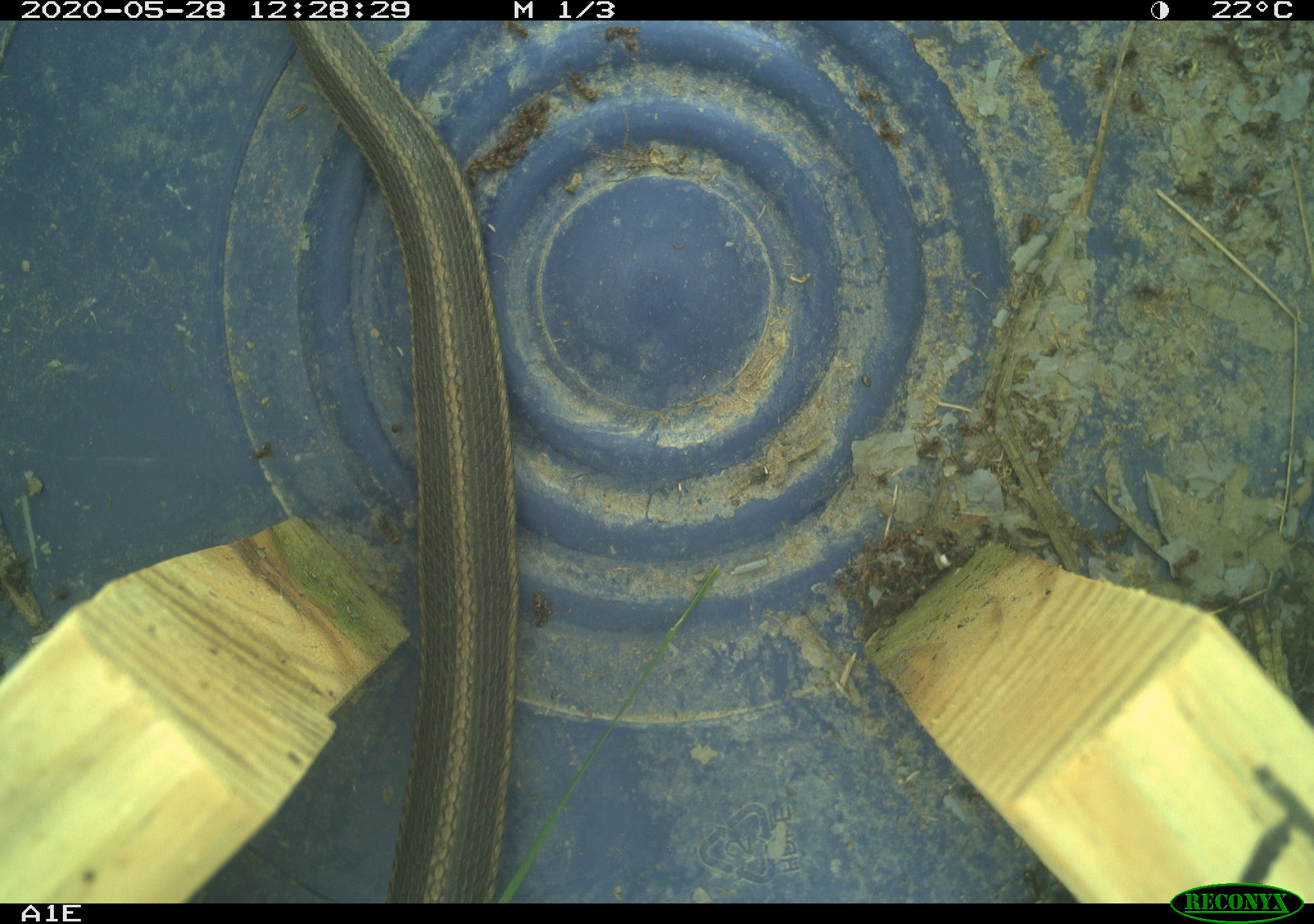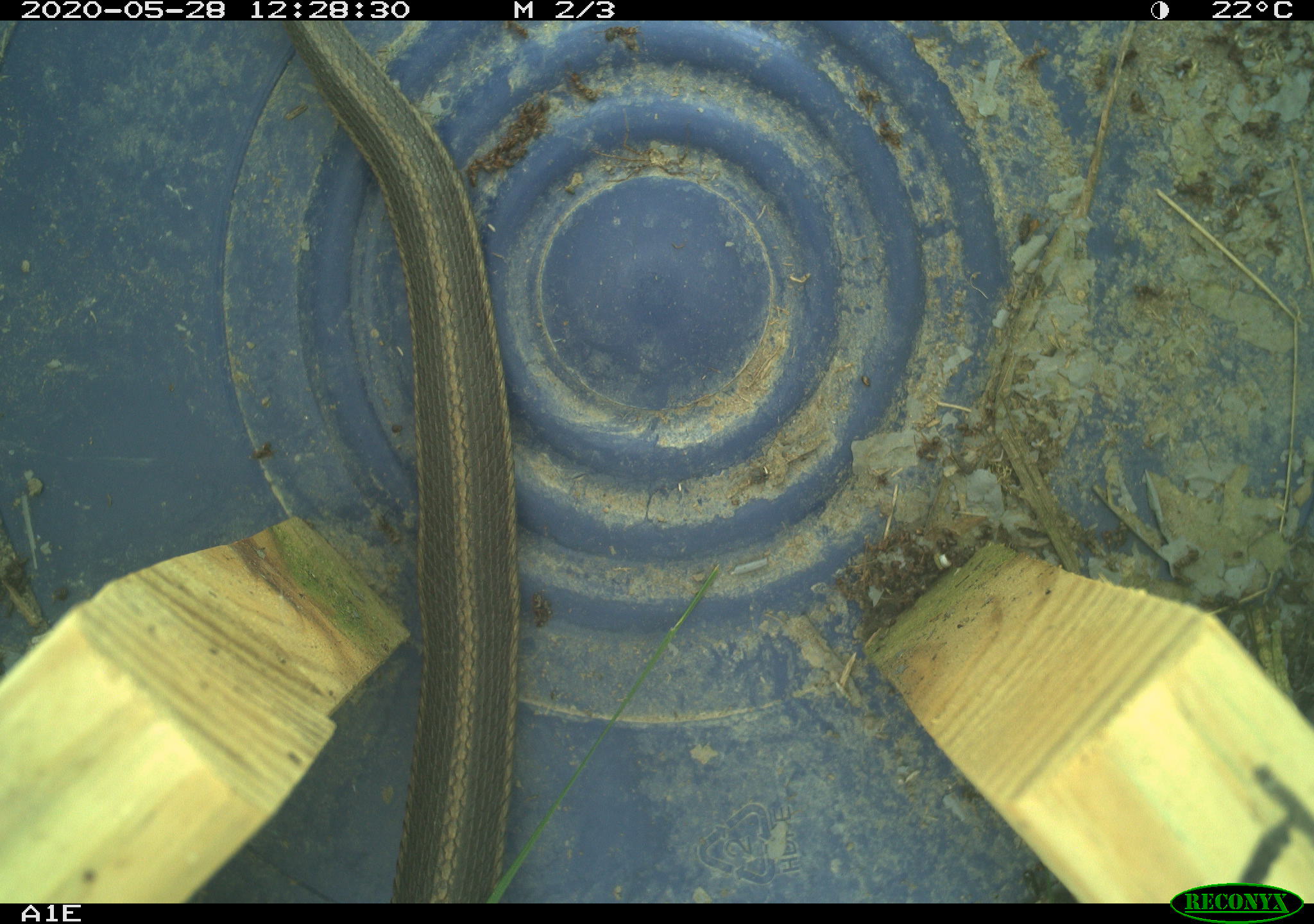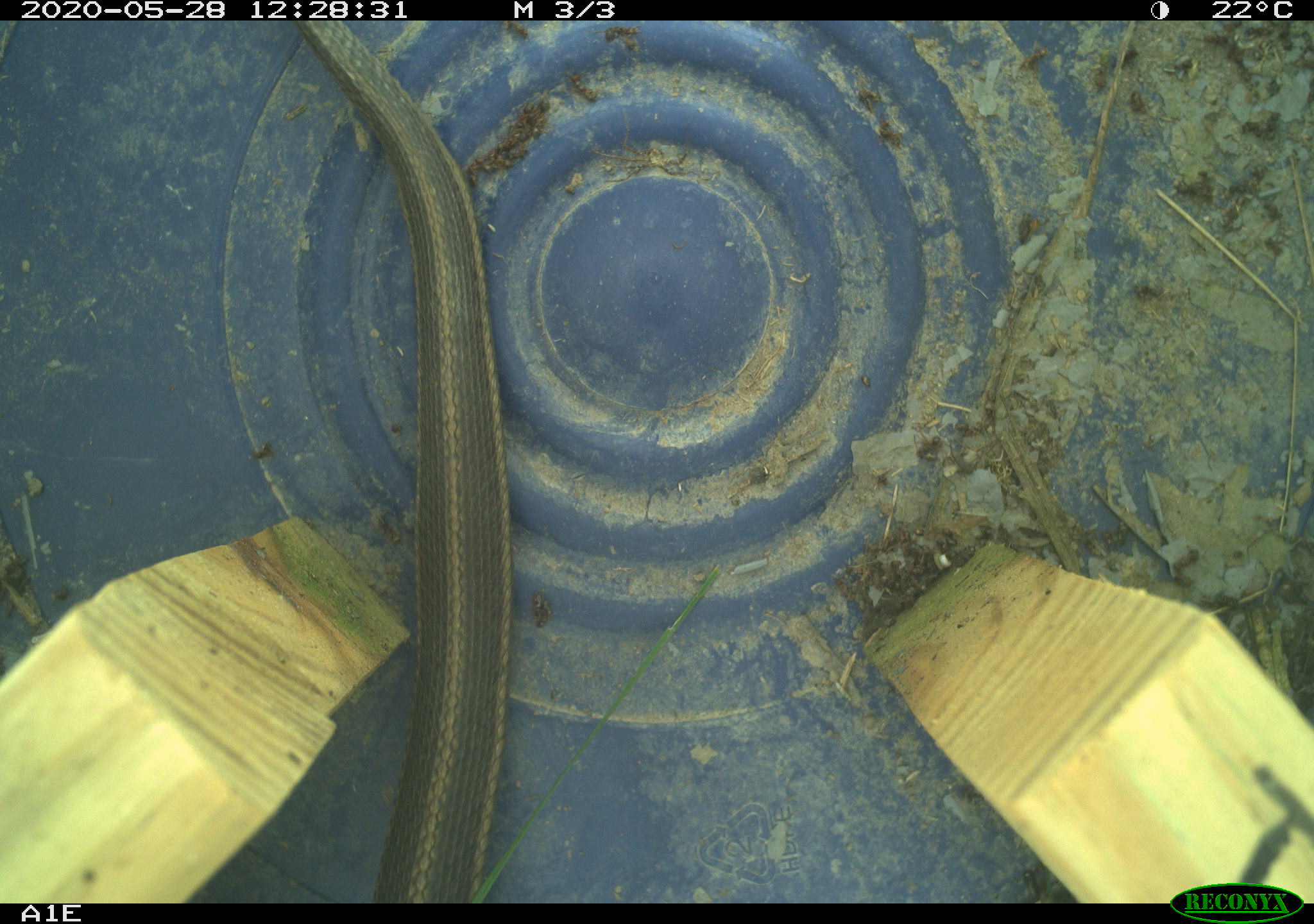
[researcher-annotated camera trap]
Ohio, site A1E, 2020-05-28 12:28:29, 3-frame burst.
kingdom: Animalia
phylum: Chordata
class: Reptilia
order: Squamata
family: Colubridae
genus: Thamnophis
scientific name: Thamnophis sirtalis sirtalis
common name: eastern gartersnake